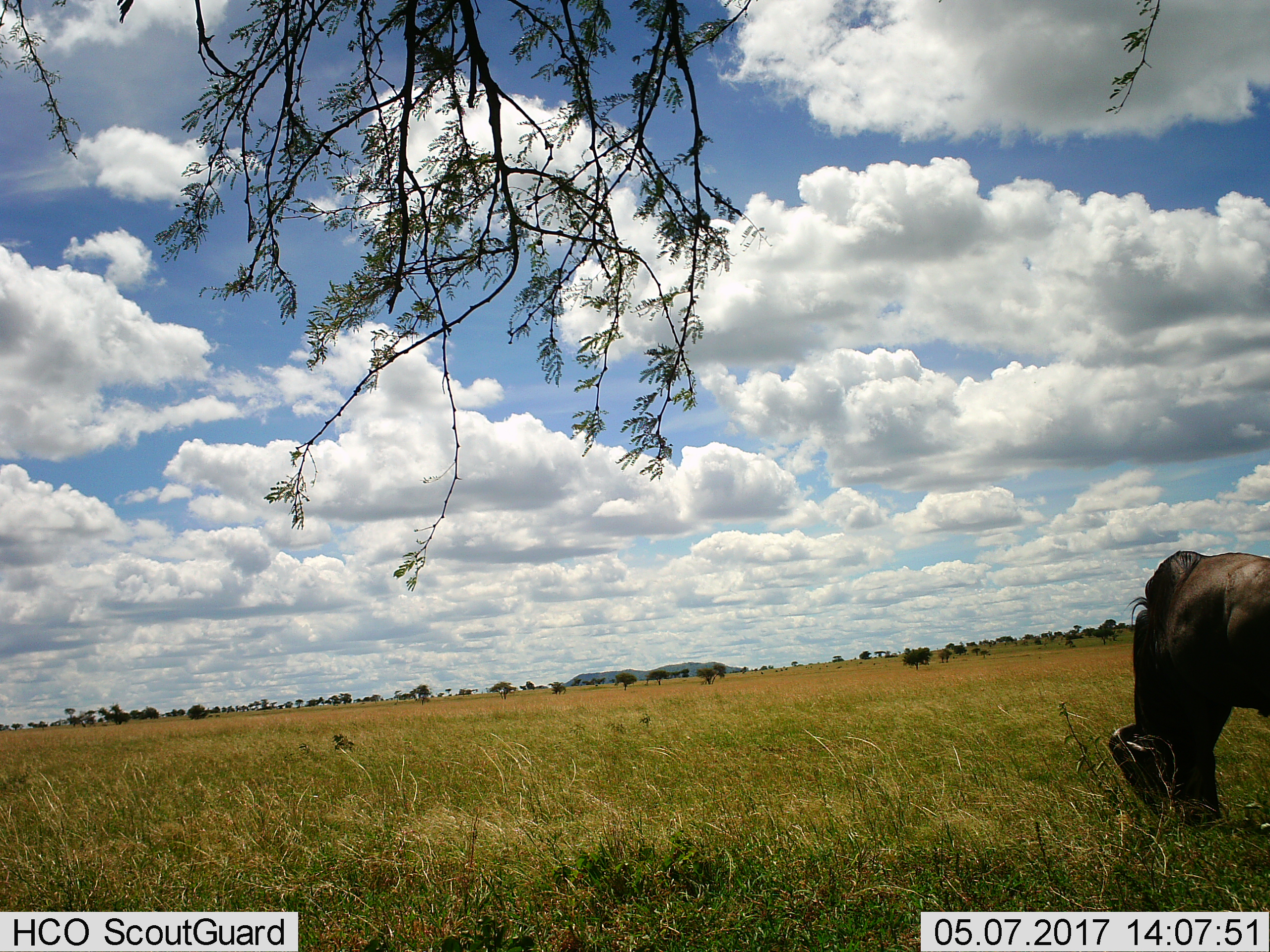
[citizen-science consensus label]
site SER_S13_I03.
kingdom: Animalia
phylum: Chordata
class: Mammalia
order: Artiodactyla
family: Bovidae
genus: Connochaetes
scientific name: Connochaetes taurinus taurinus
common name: blue wildebeest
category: wildebeestblue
Wildebeestblue (blue wildebeest) (Connochaetes taurinus taurinus), count 1. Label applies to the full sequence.